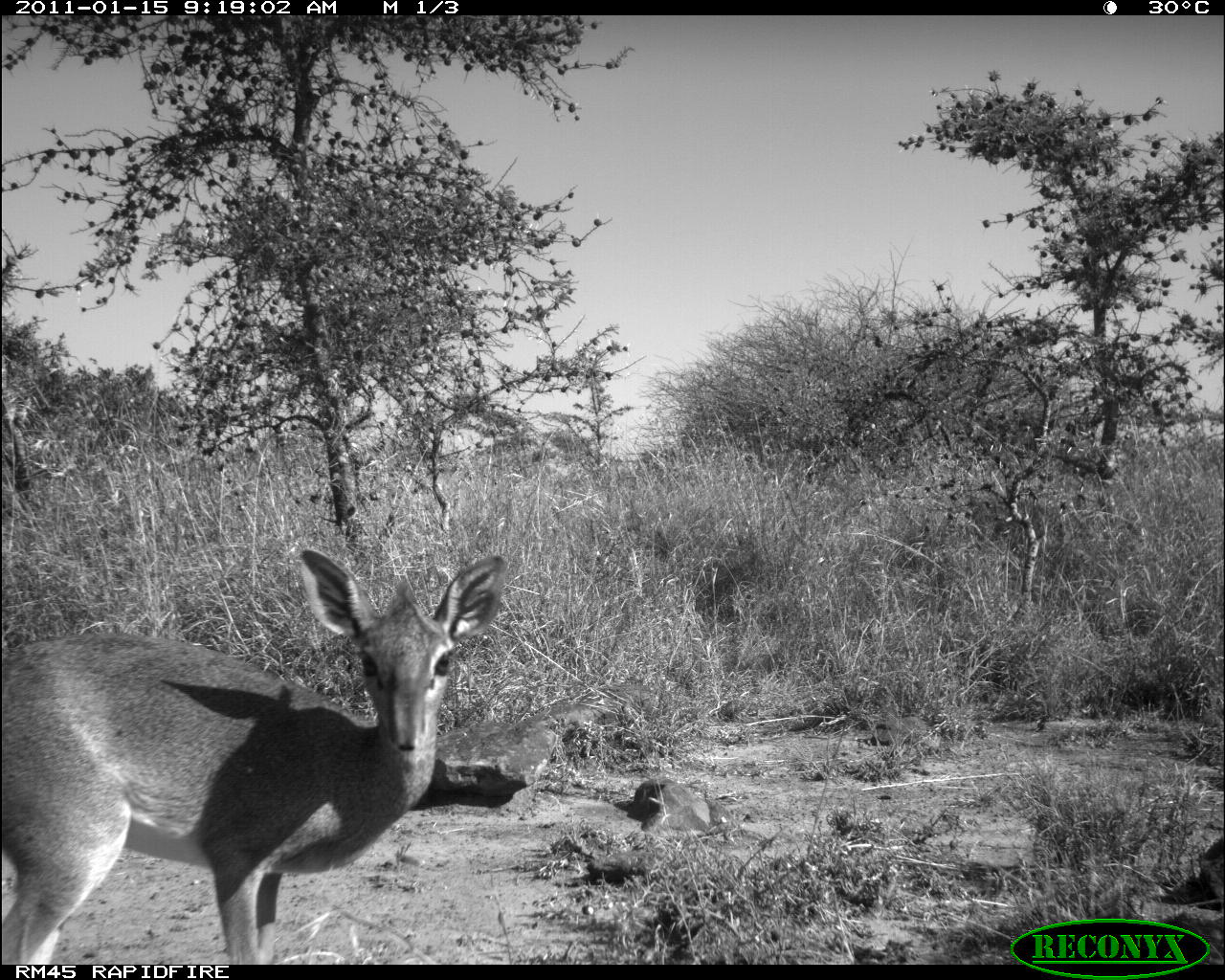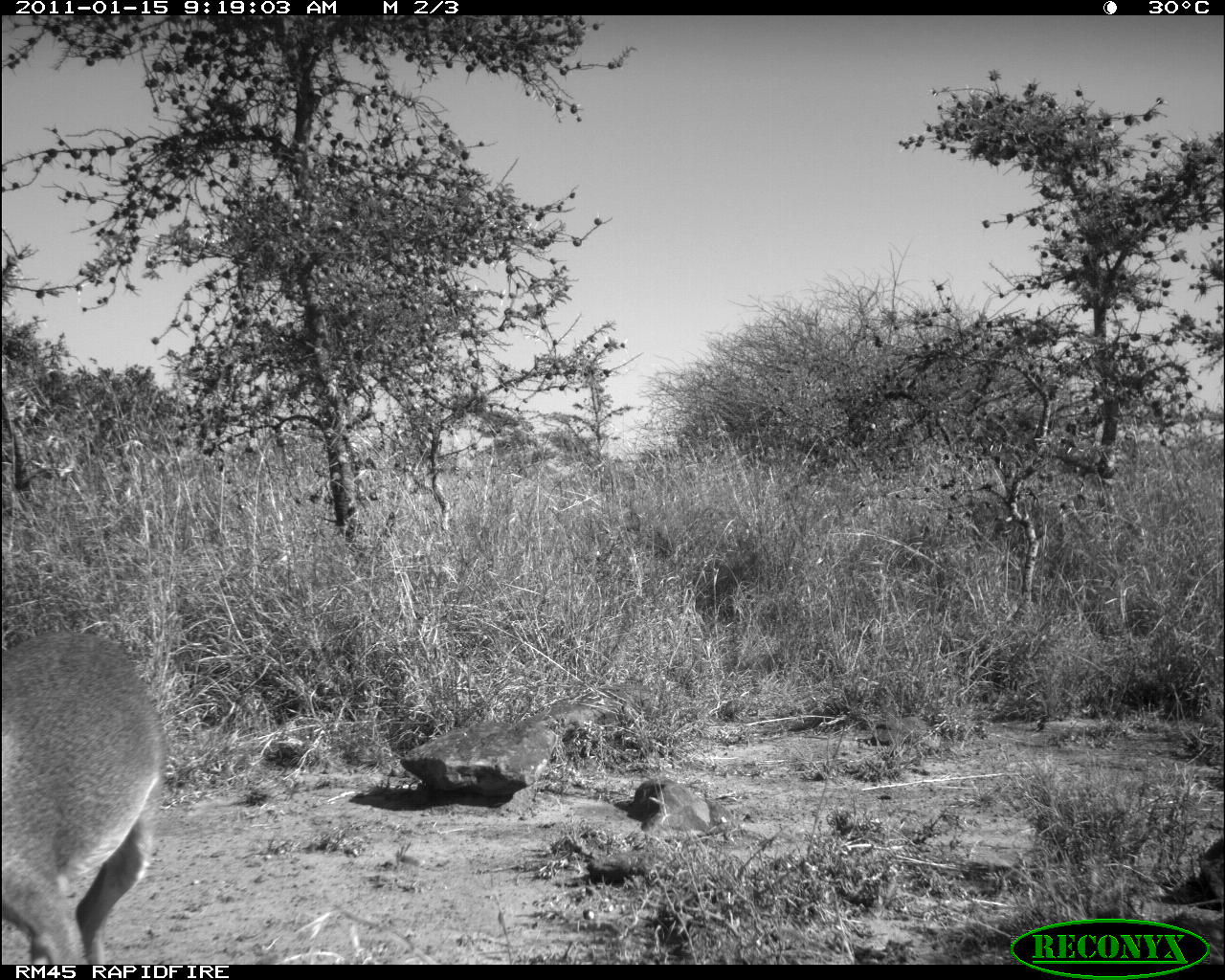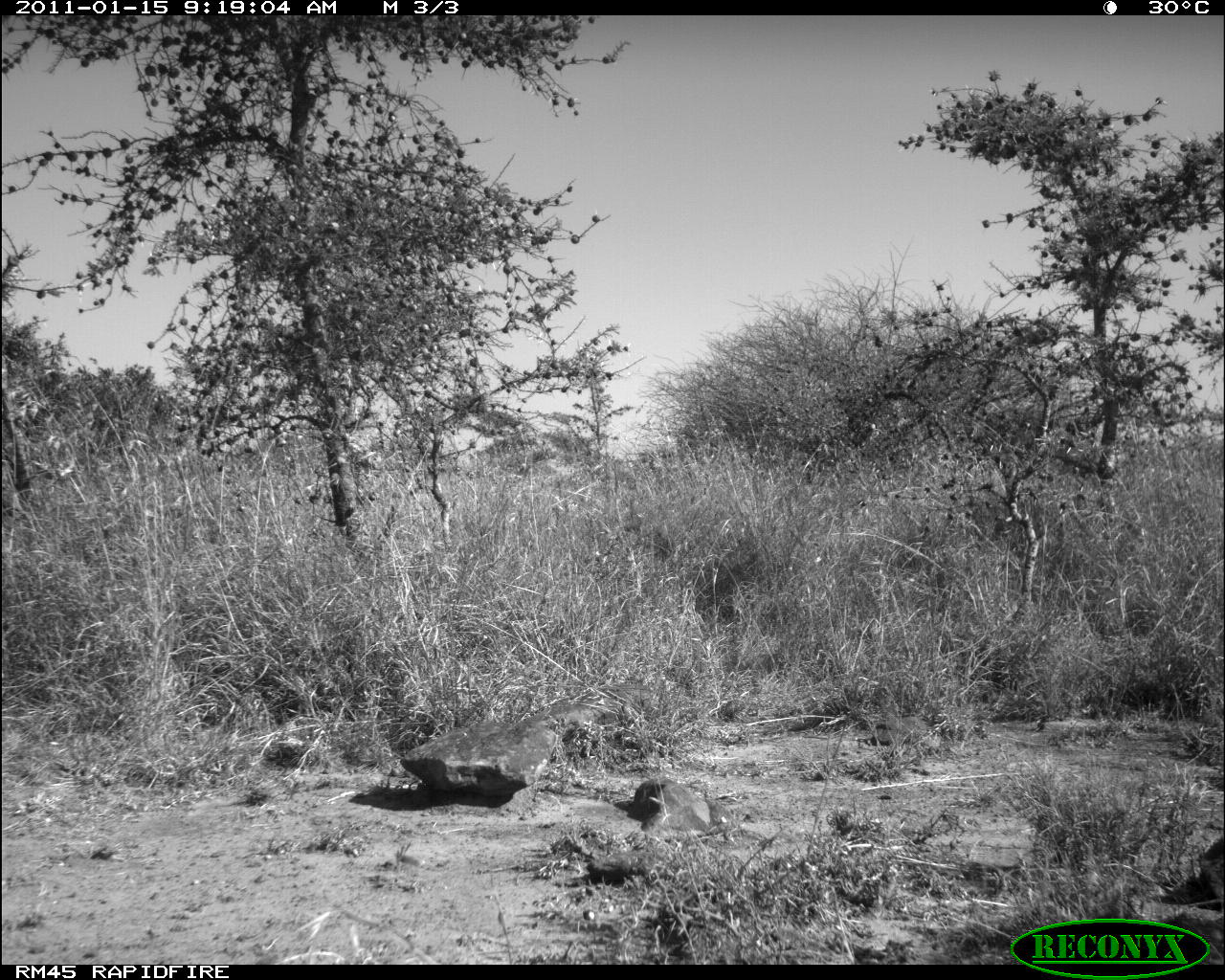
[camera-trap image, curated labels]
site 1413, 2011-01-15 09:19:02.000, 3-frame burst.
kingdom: Animalia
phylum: Chordata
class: Mammalia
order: Artiodactyla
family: Bovidae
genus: Madoqua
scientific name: Madoqua guentheri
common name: günther's dik-dik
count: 1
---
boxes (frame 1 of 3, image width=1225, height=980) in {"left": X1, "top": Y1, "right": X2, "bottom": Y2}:
madoqua guentheri: {"left": 2, "top": 547, "right": 511, "bottom": 966}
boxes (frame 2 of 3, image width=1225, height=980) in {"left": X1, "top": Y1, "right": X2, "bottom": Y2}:
madoqua guentheri: {"left": 0, "top": 630, "right": 168, "bottom": 965}